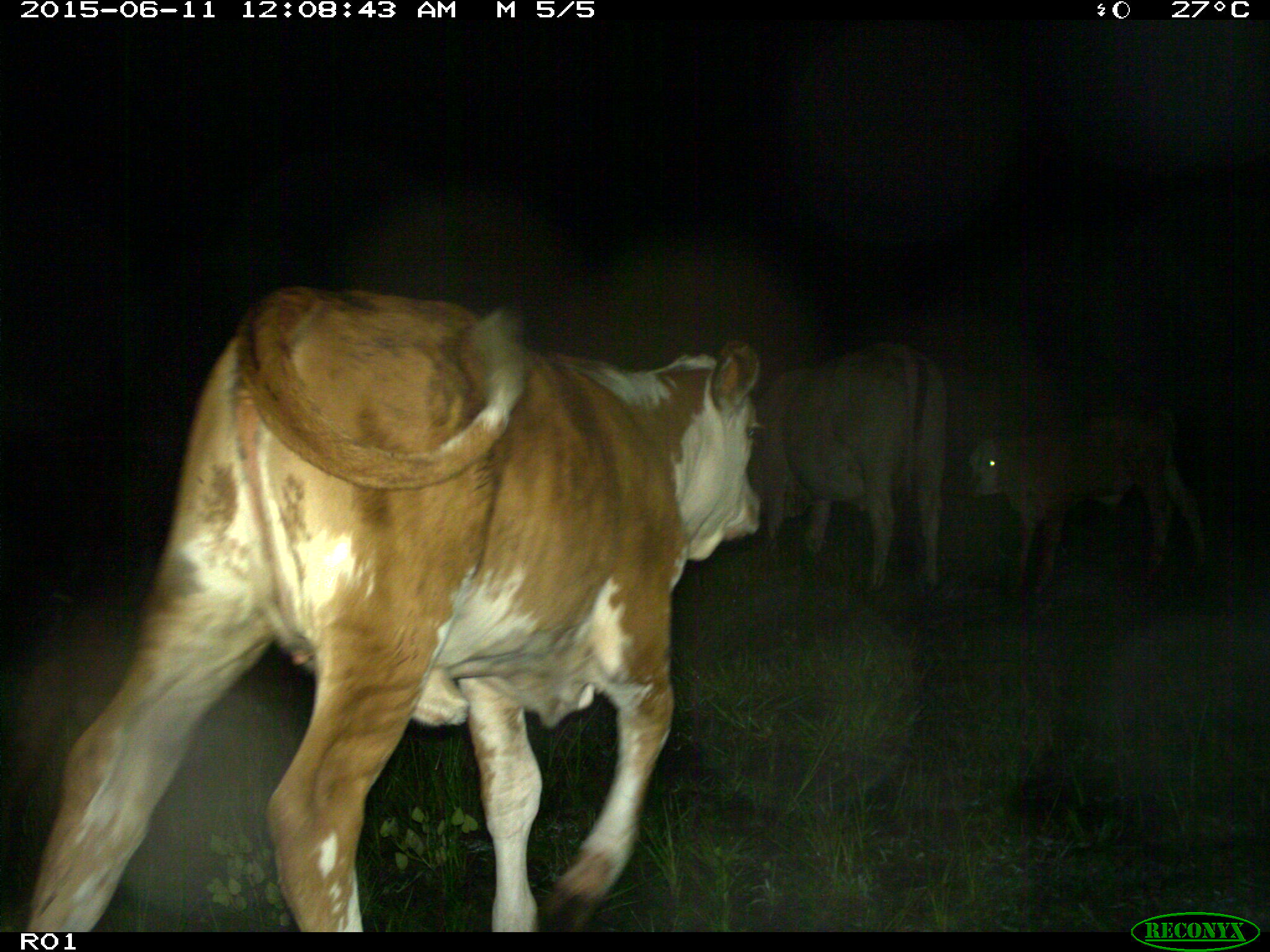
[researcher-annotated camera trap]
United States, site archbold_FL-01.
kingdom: Animalia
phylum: Chordata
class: Mammalia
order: Artiodactyla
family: Bovidae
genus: Bos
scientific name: Bos taurus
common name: domestic cow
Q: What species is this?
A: Bos taurus (domestic cow).